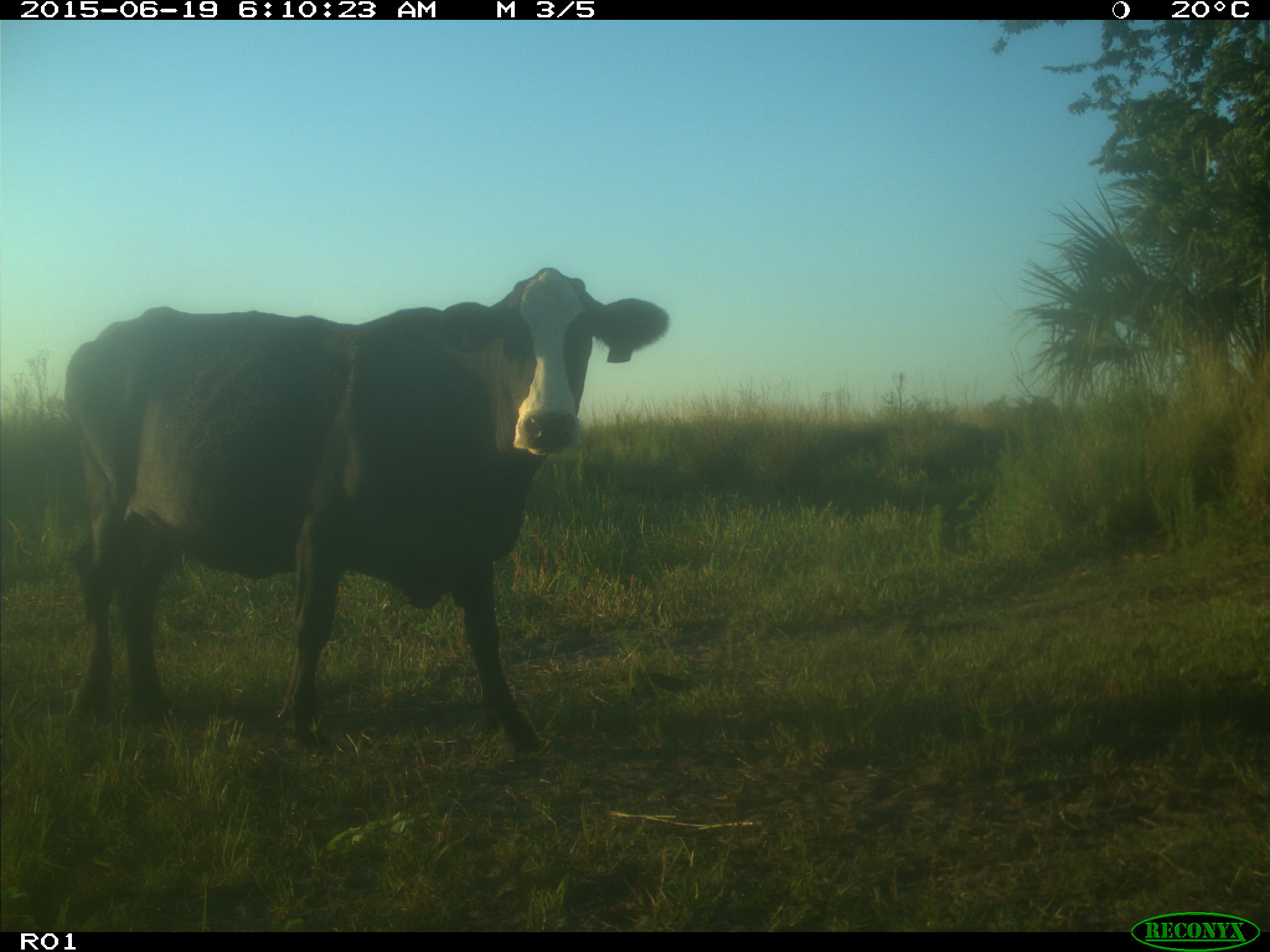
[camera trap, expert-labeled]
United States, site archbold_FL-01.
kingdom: Animalia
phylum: Chordata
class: Mammalia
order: Artiodactyla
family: Bovidae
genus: Bos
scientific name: Bos taurus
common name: domestic cow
Bos taurus (domestic cow).